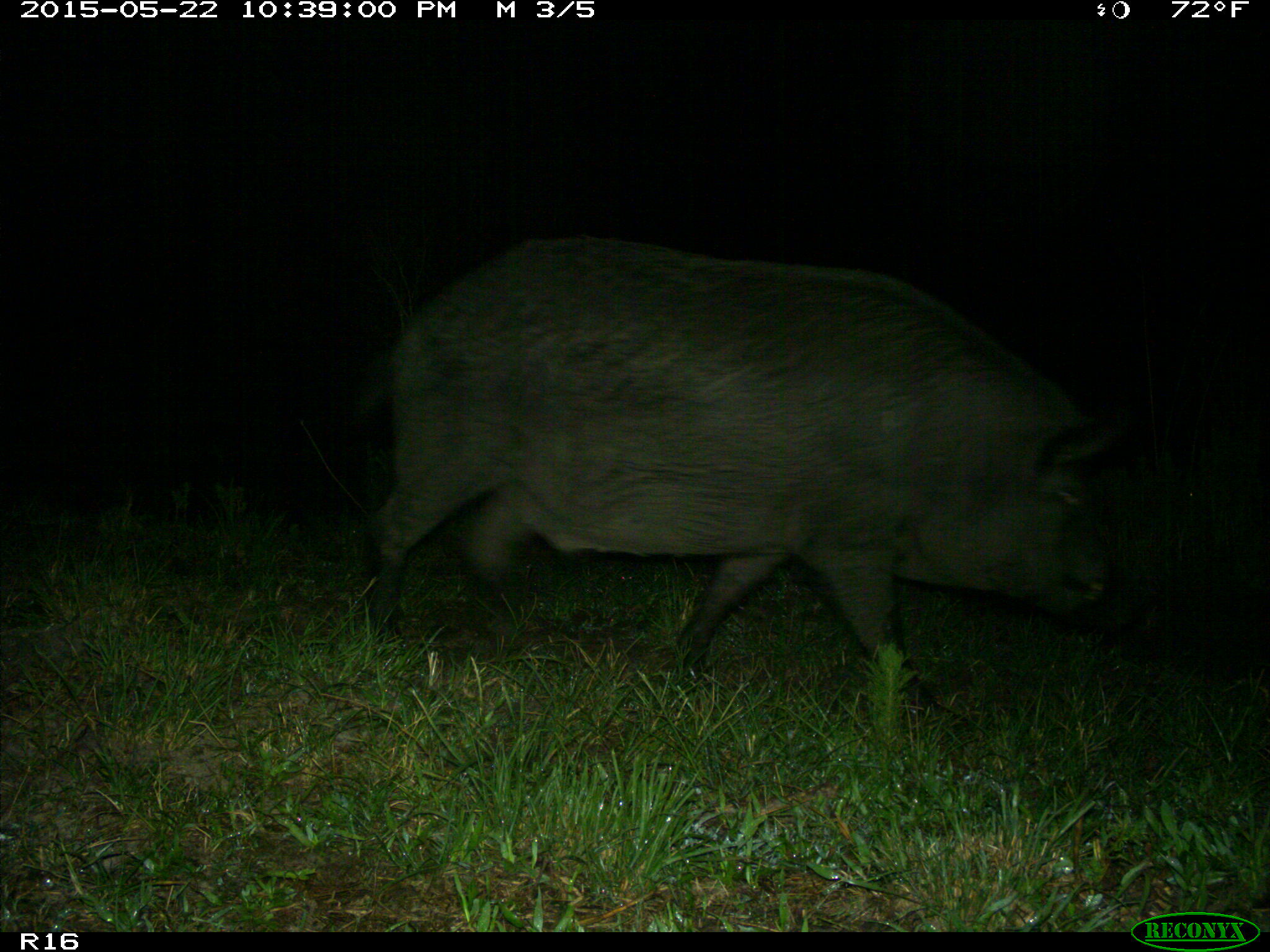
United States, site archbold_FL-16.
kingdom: Animalia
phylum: Chordata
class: Mammalia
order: Artiodactyla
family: Suidae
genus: Sus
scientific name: Sus scrofa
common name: wild boar